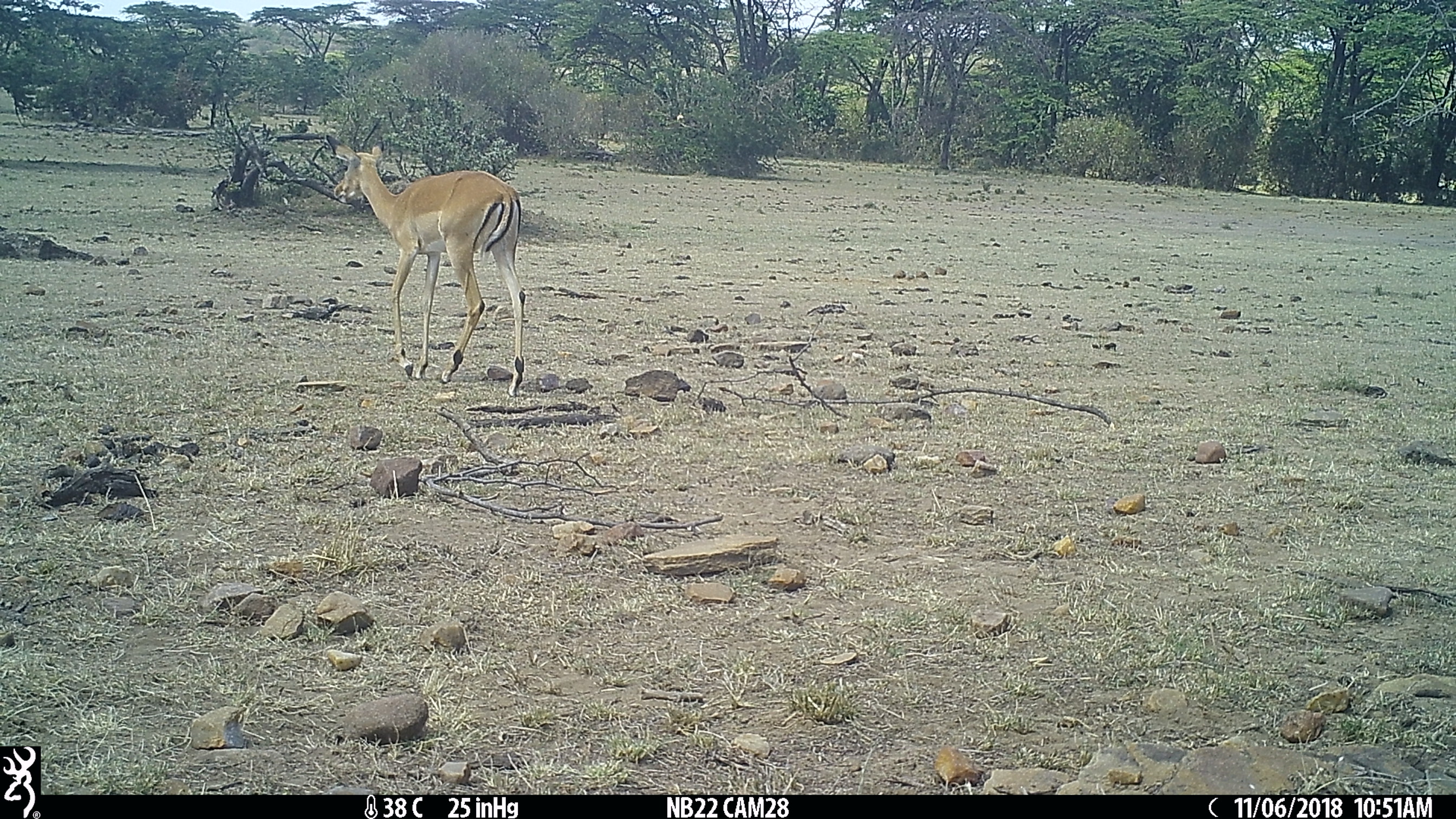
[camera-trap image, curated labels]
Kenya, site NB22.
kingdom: Animalia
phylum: Chordata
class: Mammalia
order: Artiodactyla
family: Bovidae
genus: Aepyceros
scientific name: Aepyceros melampus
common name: impala